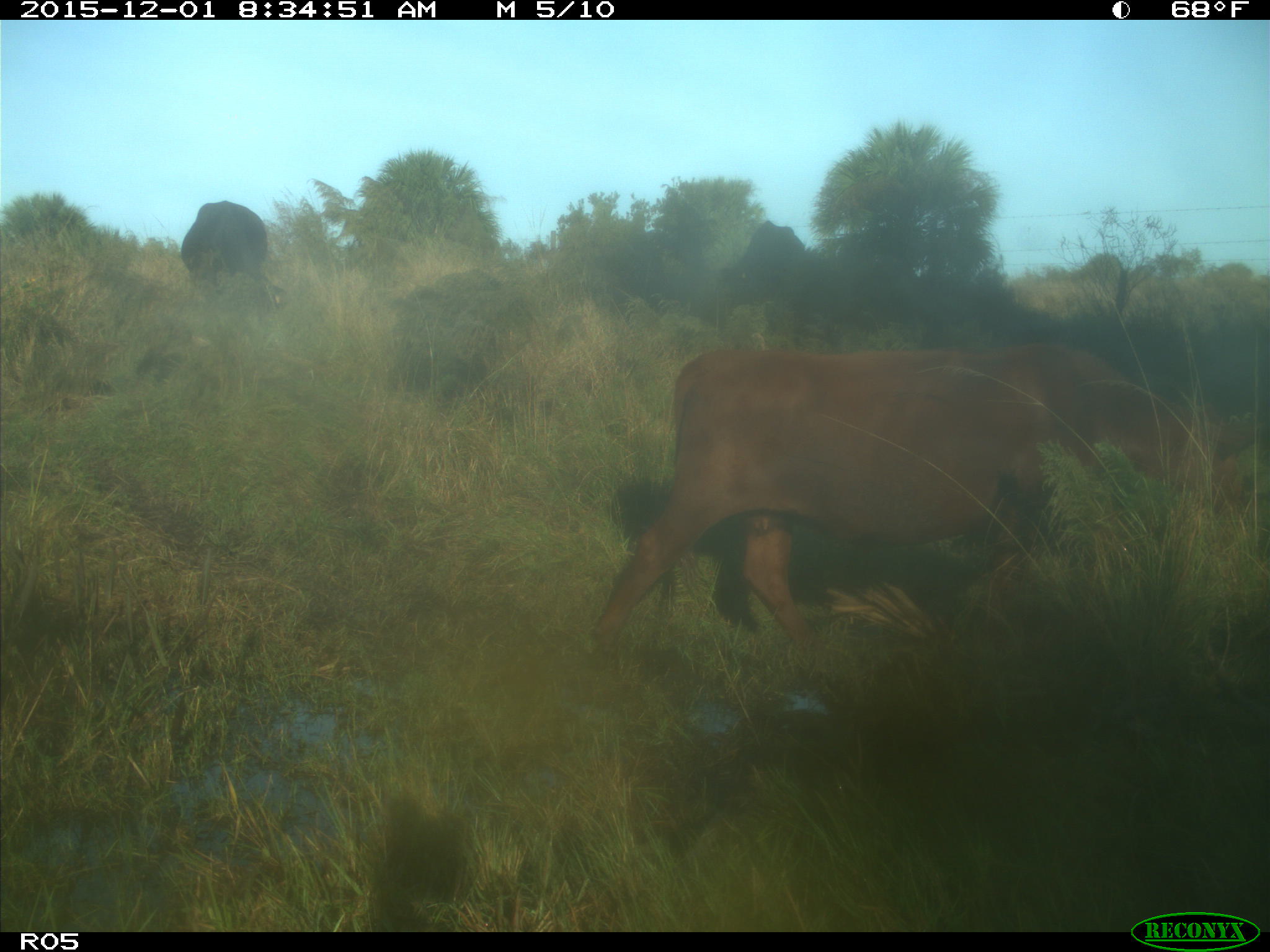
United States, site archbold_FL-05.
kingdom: Animalia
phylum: Chordata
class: Mammalia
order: Artiodactyla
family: Bovidae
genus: Bos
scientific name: Bos taurus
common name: domestic cow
Bos taurus (domestic cow).